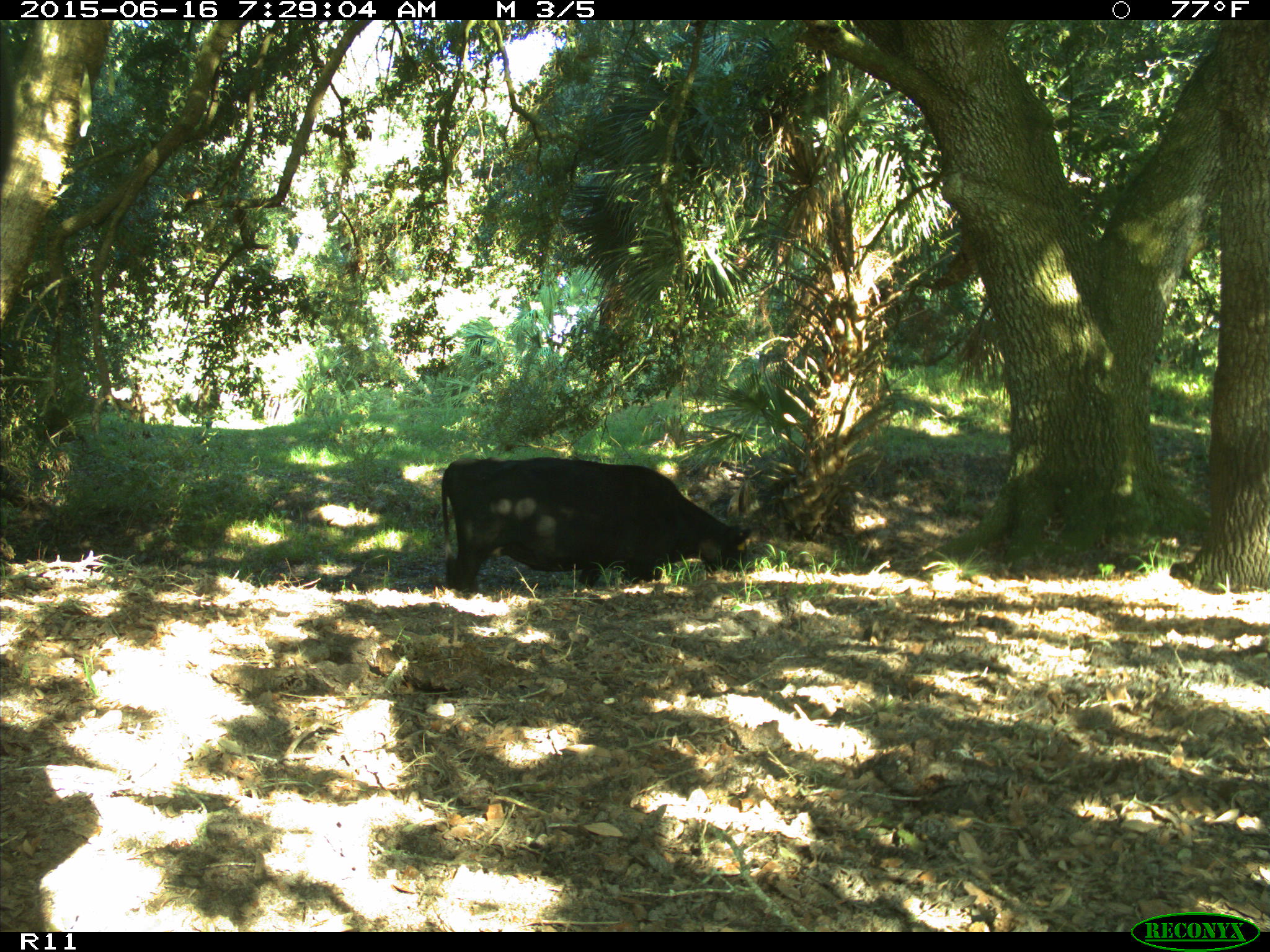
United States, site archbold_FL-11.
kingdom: Animalia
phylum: Chordata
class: Mammalia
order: Artiodactyla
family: Bovidae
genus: Bos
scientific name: Bos taurus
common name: domestic cow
Bos taurus (domestic cow).